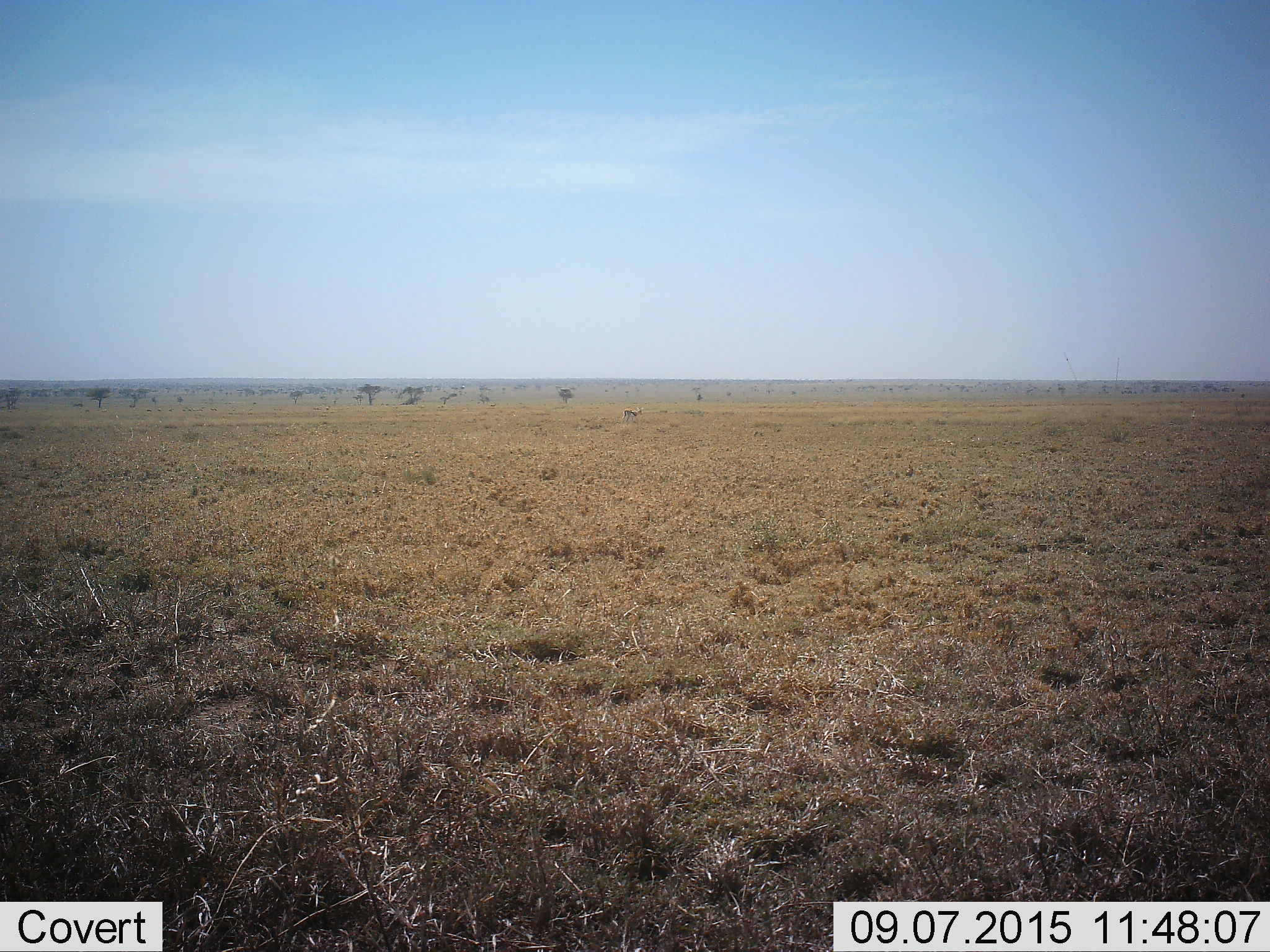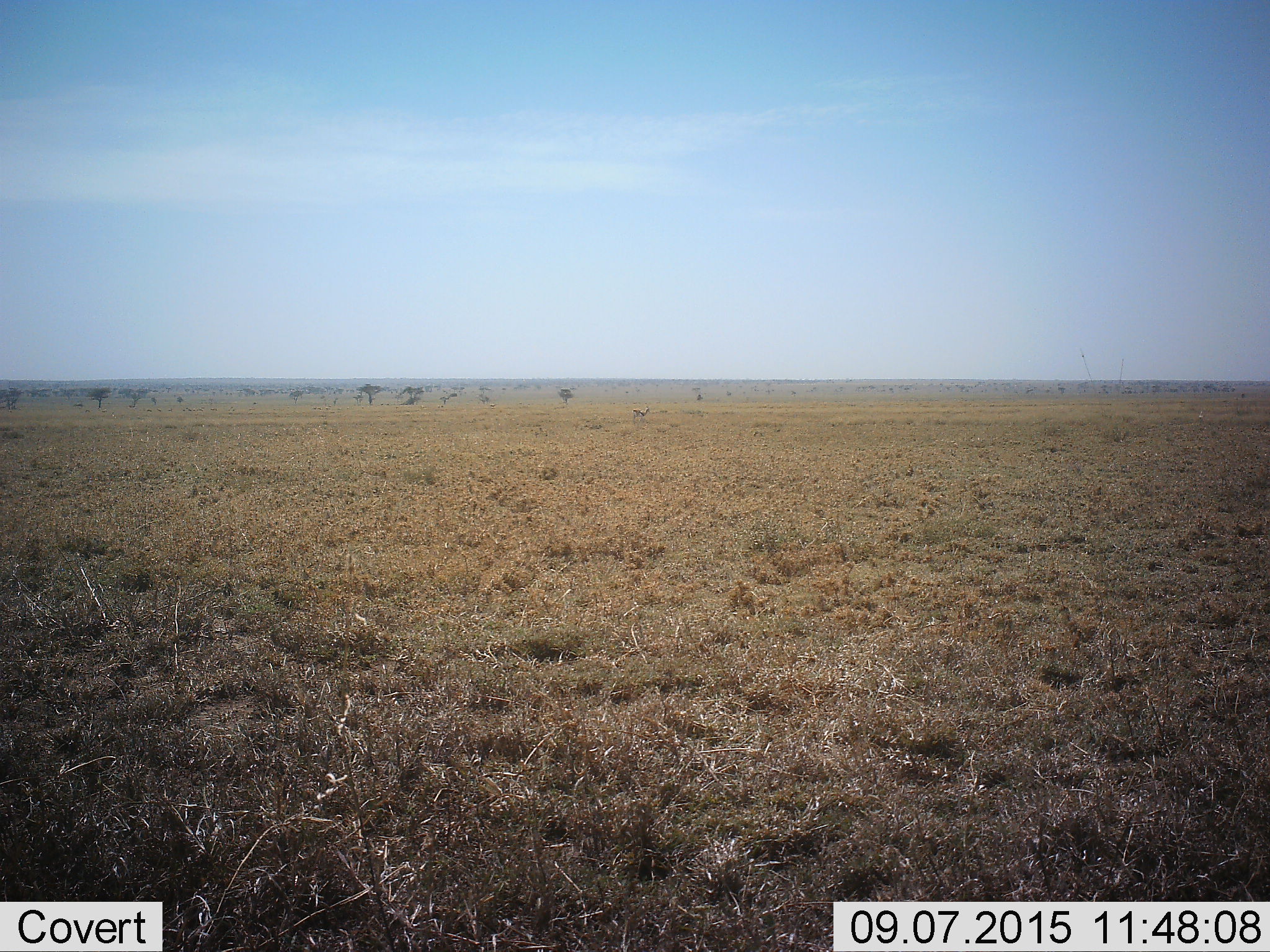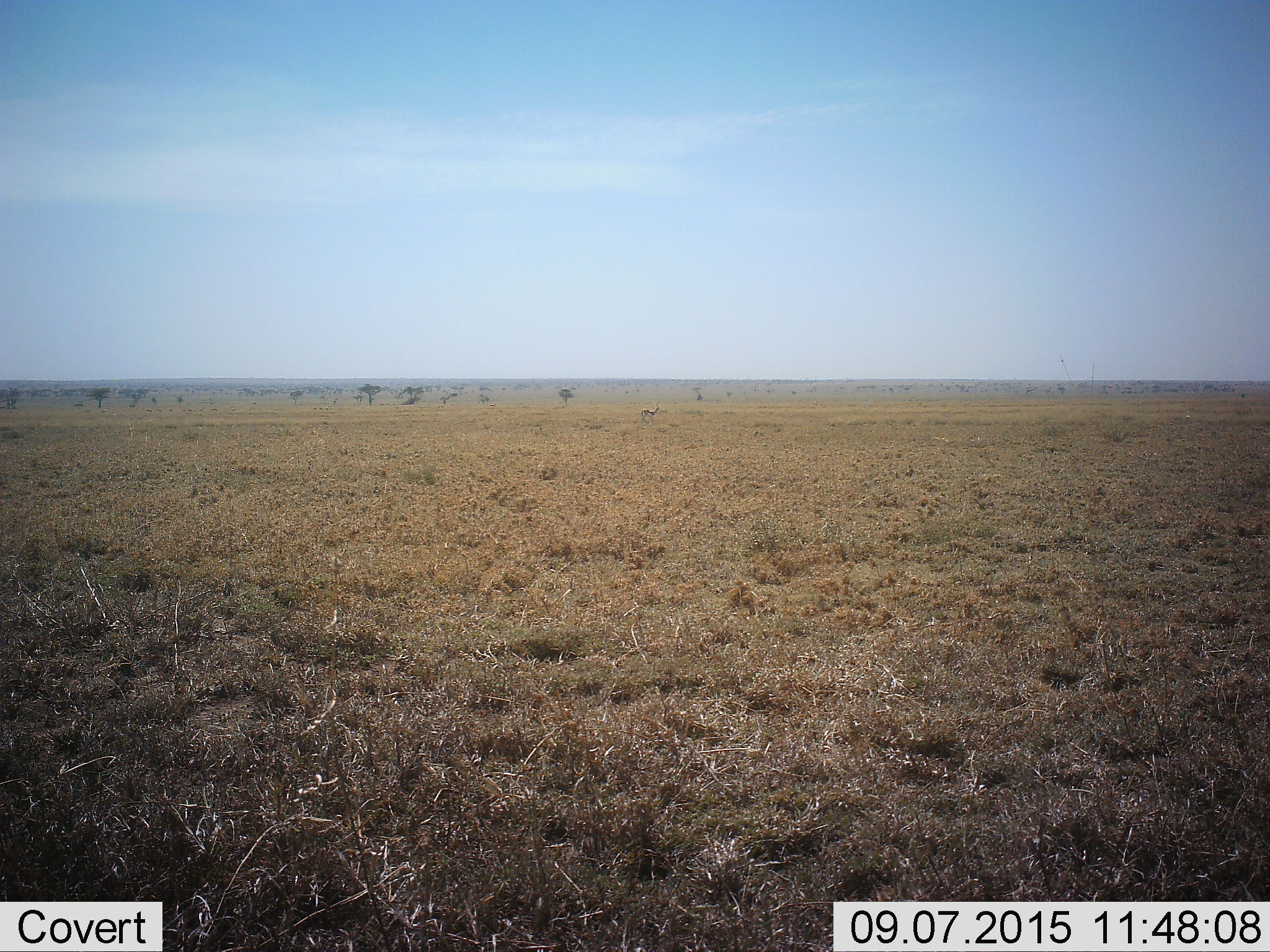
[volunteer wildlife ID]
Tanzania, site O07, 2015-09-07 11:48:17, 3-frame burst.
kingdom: Animalia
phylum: Chordata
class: Mammalia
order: Artiodactyla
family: Bovidae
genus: Eudorcas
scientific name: Eudorcas thomsonii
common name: thomson's gazelle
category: gazellethomsons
Gazellethomsons (thomson's gazelle) (Eudorcas thomsonii), count 1. Behavior (volunteer vote fractions): standing 12%, resting 0%, moving 100%, interacting 0%. Young present (vote fraction): 0%. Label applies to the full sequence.